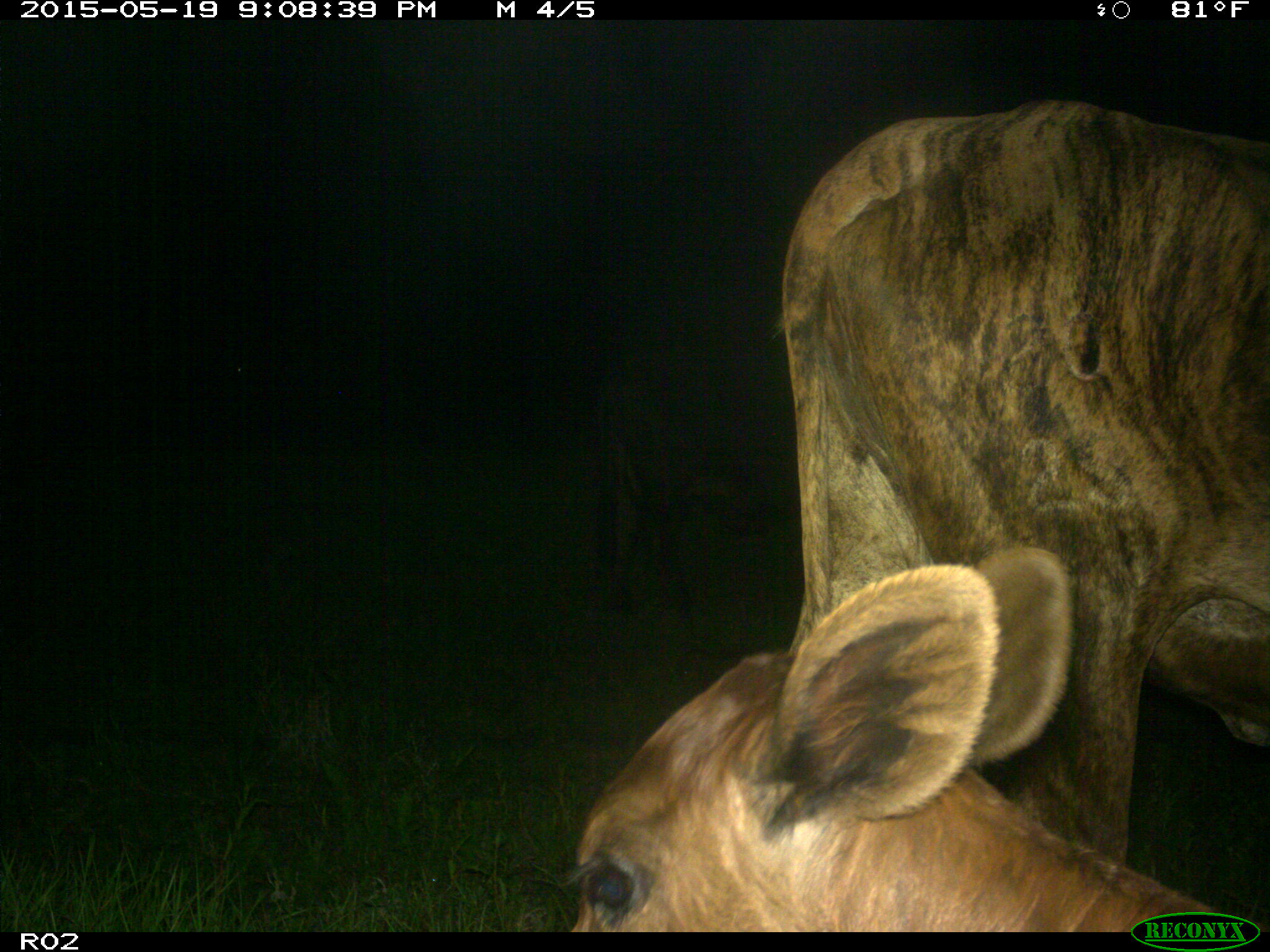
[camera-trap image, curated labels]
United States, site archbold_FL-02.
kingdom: Animalia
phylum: Chordata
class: Mammalia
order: Artiodactyla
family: Bovidae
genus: Bos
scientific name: Bos taurus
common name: domestic cow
Bos taurus (domestic cow).